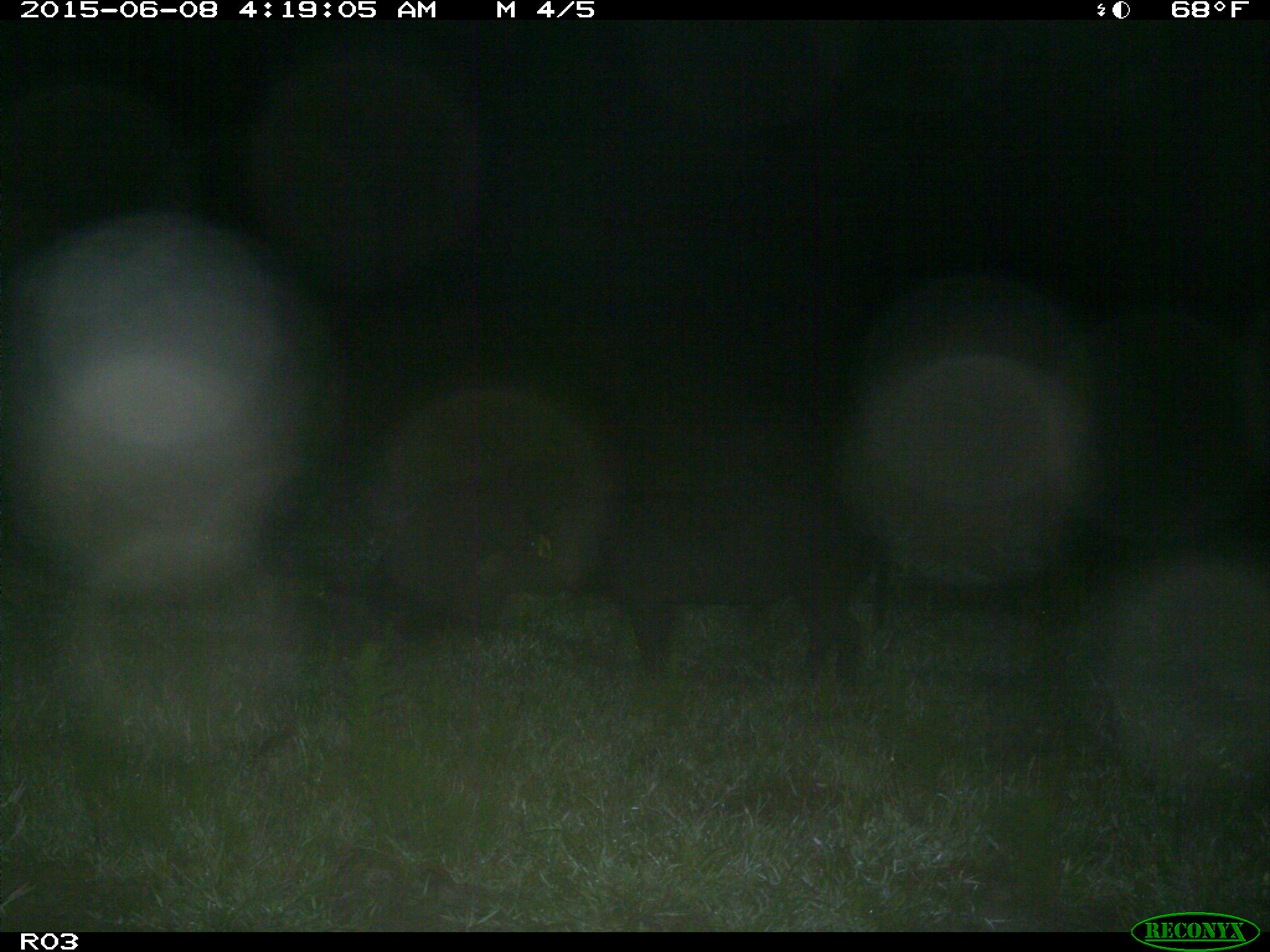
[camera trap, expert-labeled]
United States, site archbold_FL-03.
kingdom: Animalia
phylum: Chordata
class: Mammalia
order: Artiodactyla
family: Suidae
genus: Sus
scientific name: Sus scrofa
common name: wild boar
Sus scrofa (wild boar).